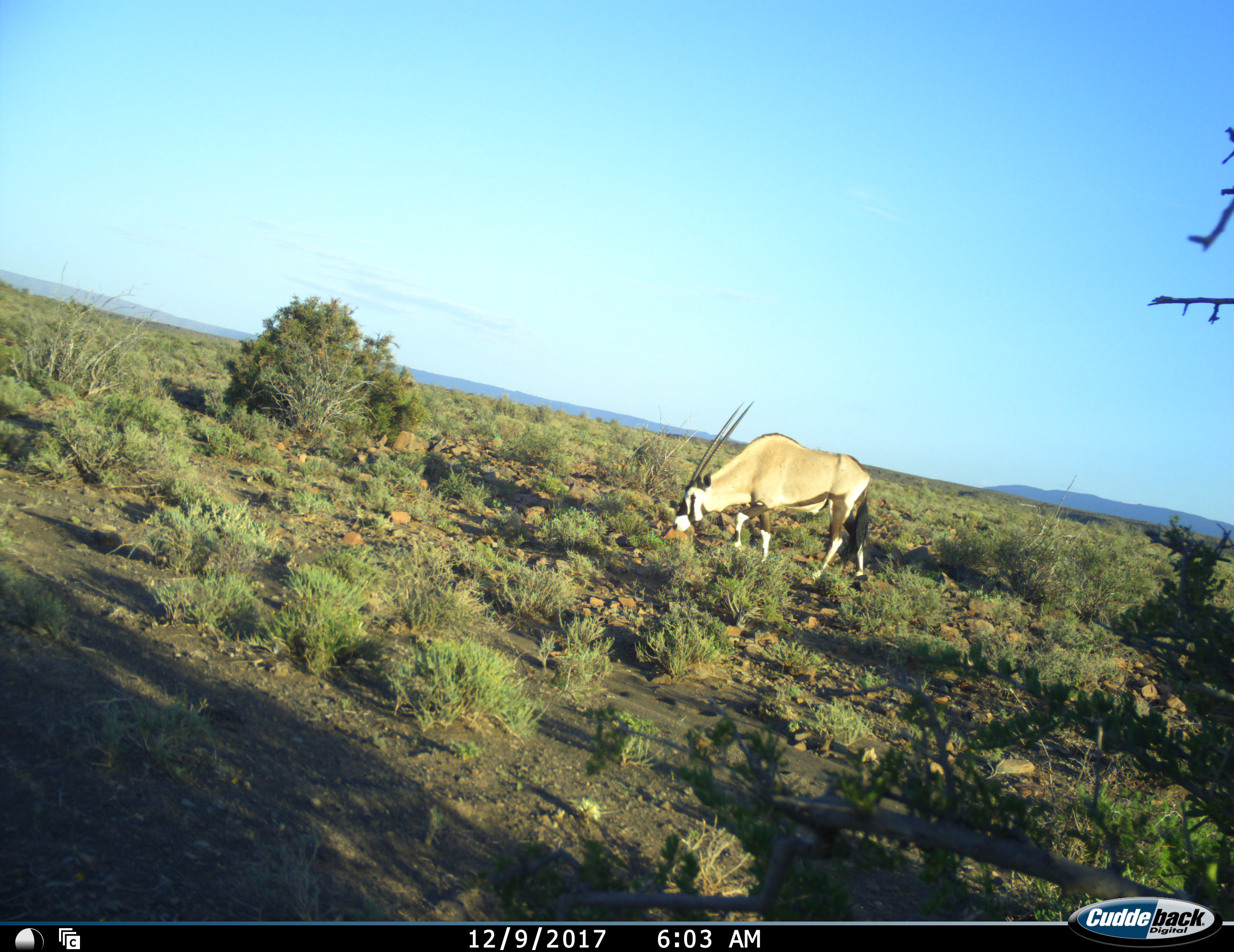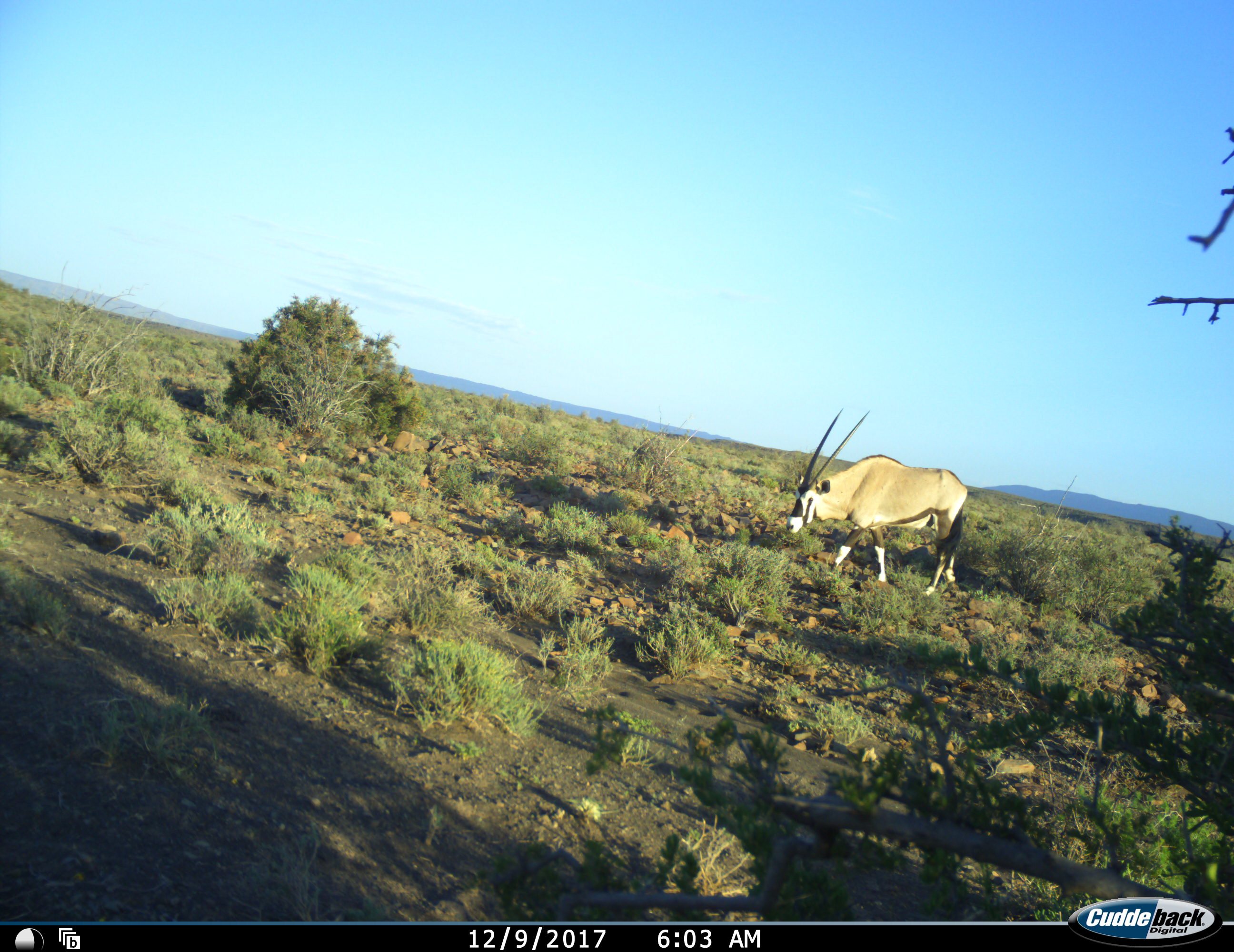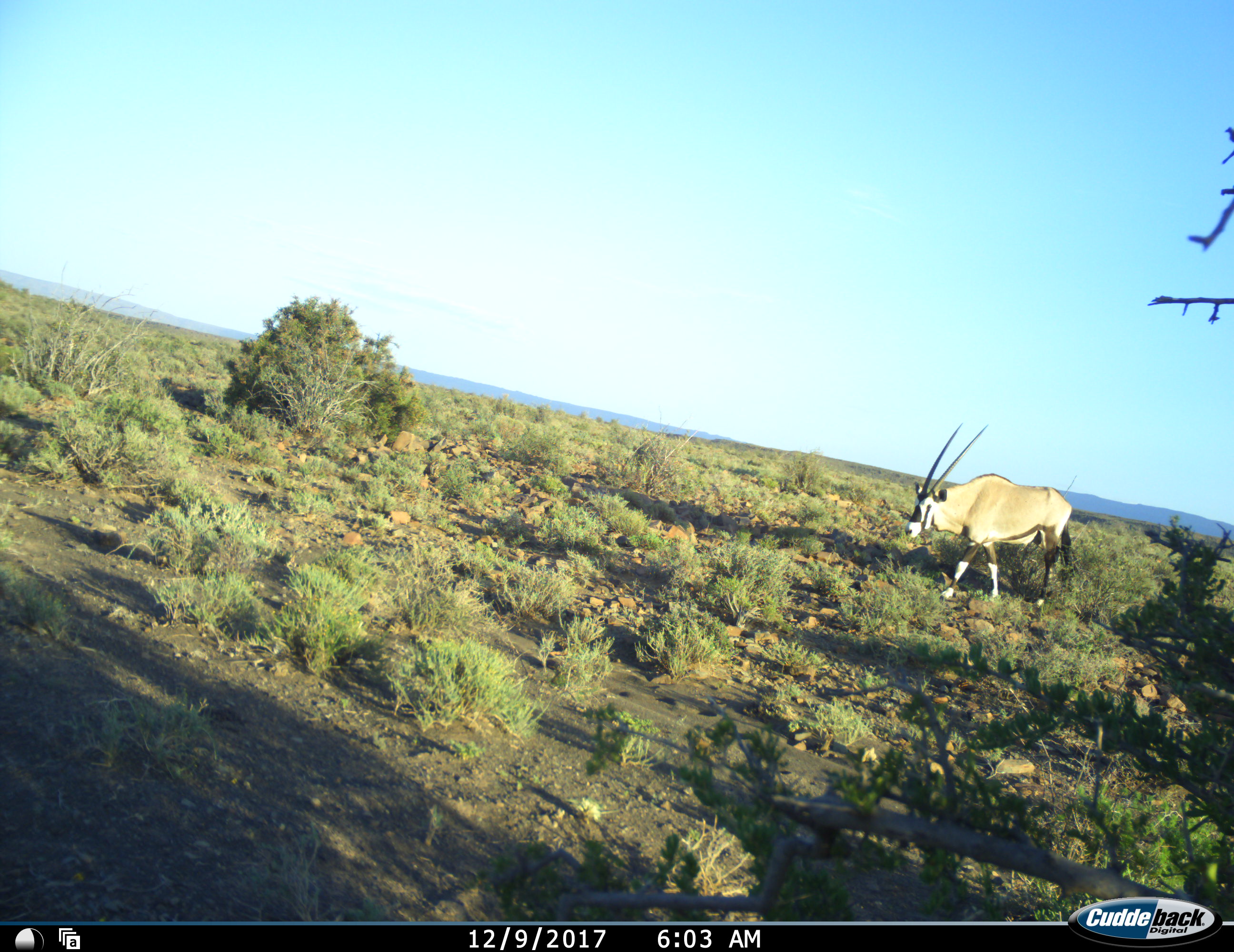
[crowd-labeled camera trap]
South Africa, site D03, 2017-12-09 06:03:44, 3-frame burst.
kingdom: Animalia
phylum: Chordata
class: Mammalia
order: Artiodactyla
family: Bovidae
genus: Oryx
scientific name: Oryx gazella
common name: gemsbok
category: gemsbokoryx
Gemsbokoryx (gemsbok) (Oryx gazella), count 1. Behavior (volunteer vote fractions): standing 0%, resting 0%, moving 80%, interacting 0%. Young present (vote fraction): 0%. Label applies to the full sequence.